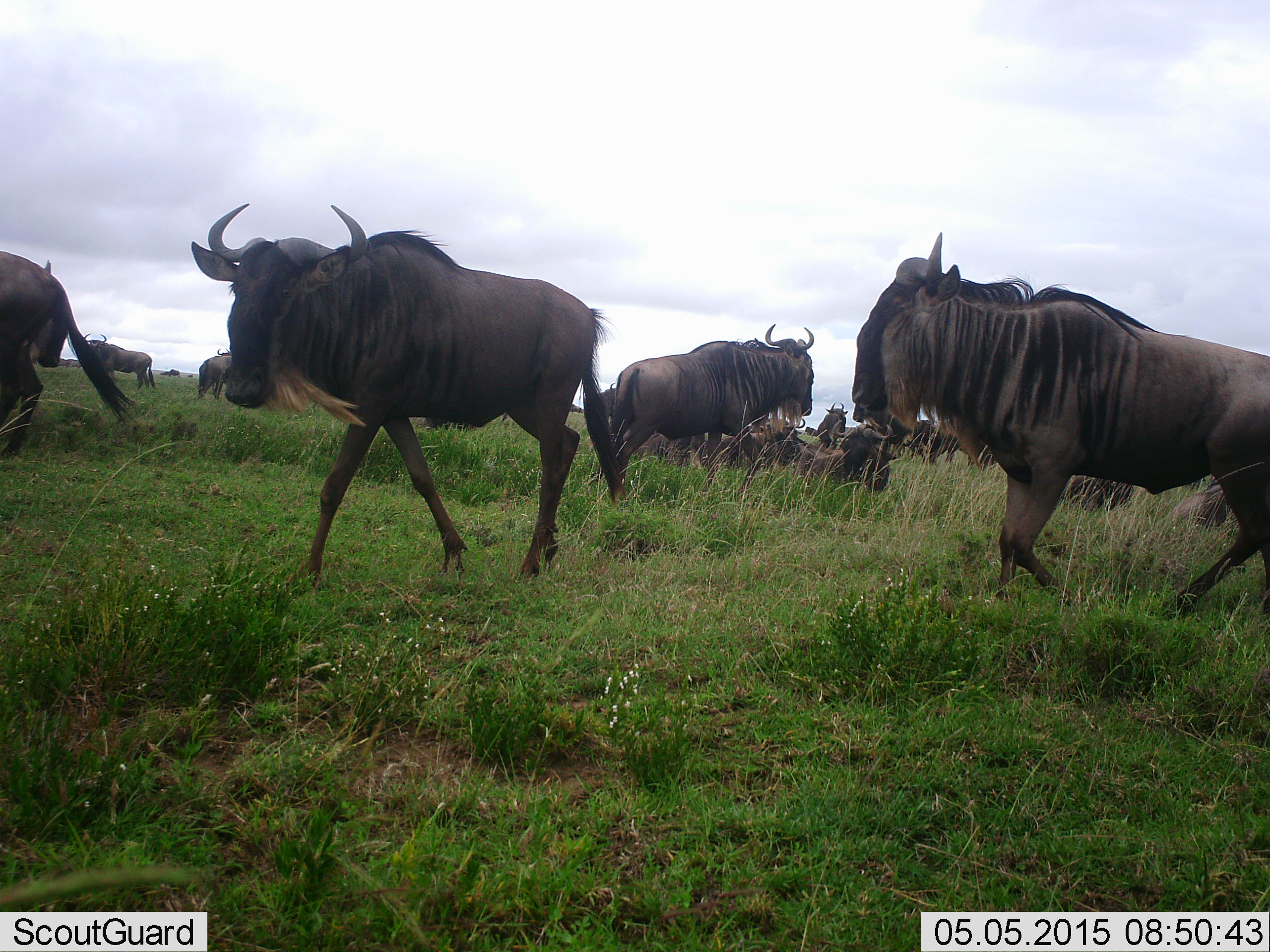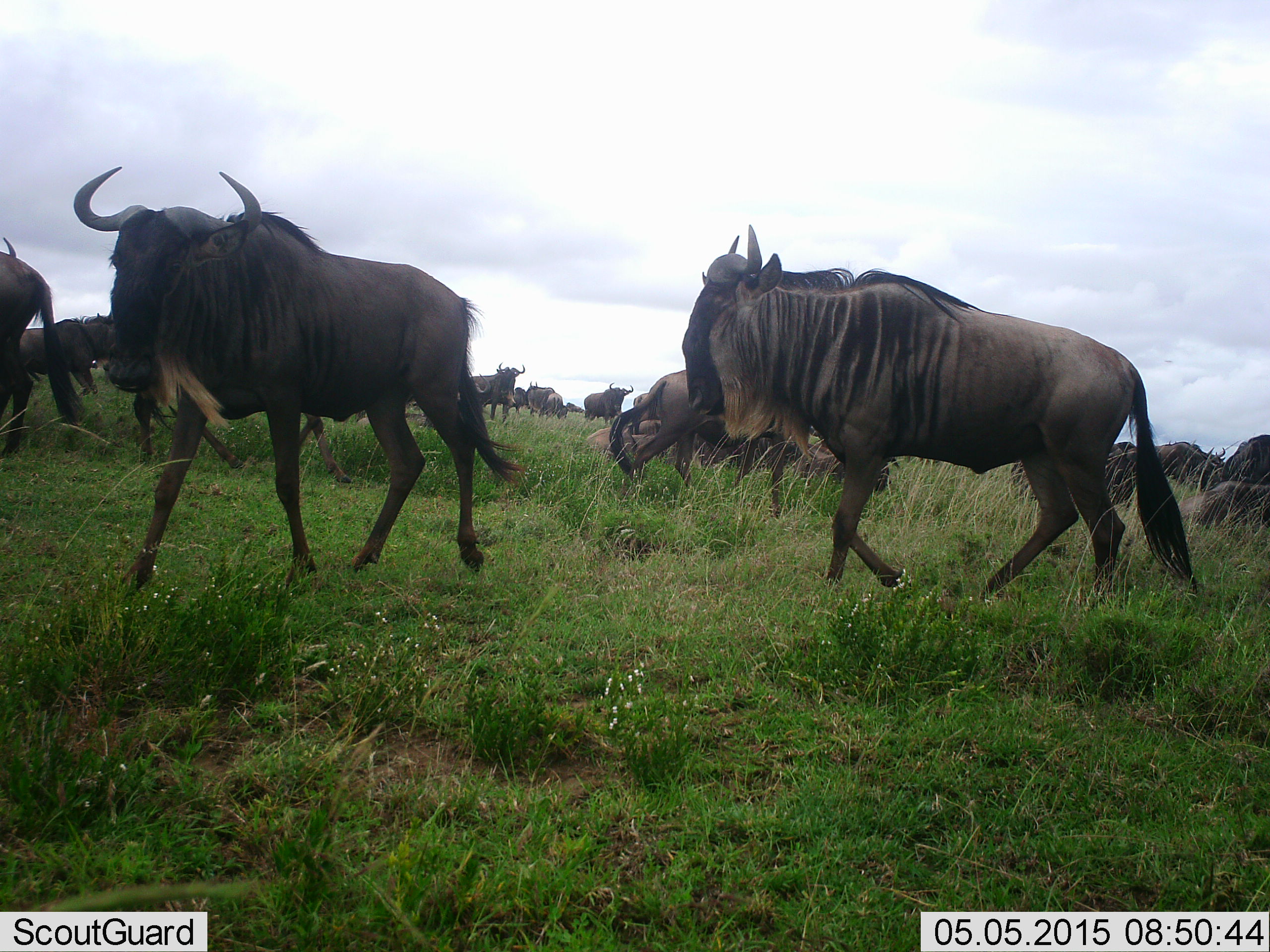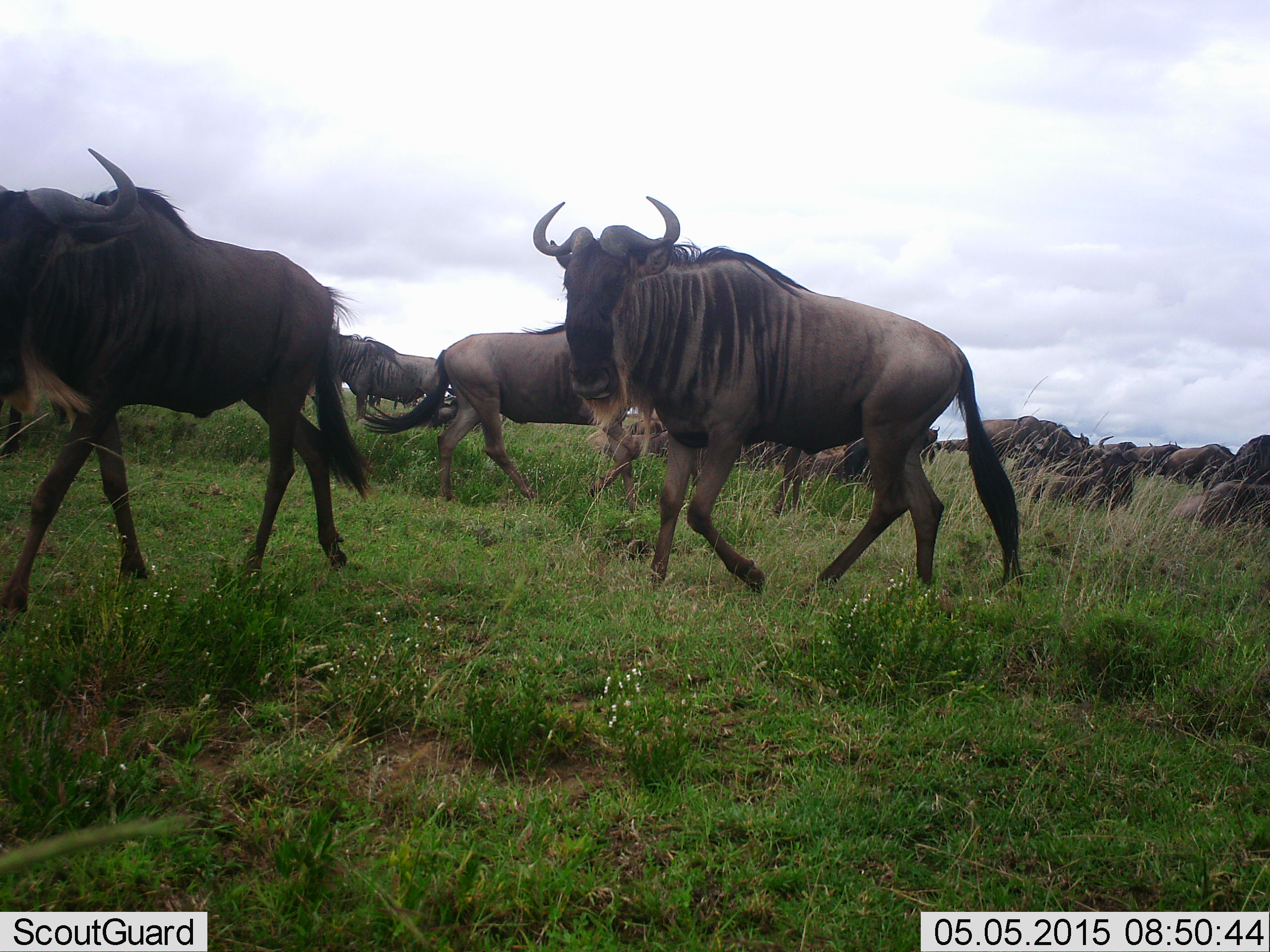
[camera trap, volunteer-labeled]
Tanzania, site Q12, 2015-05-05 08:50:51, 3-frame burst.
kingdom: Animalia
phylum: Chordata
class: Mammalia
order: Artiodactyla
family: Bovidae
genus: Connochaetes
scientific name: Connochaetes taurinus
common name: blue wildebeest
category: wildebeest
Wildebeest (blue wildebeest) (Connochaetes taurinus), count 11-50. Behavior (volunteer vote fractions): standing 50%, resting 40%, moving 100%, interacting 0%. Young present (vote fraction): 0%. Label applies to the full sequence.